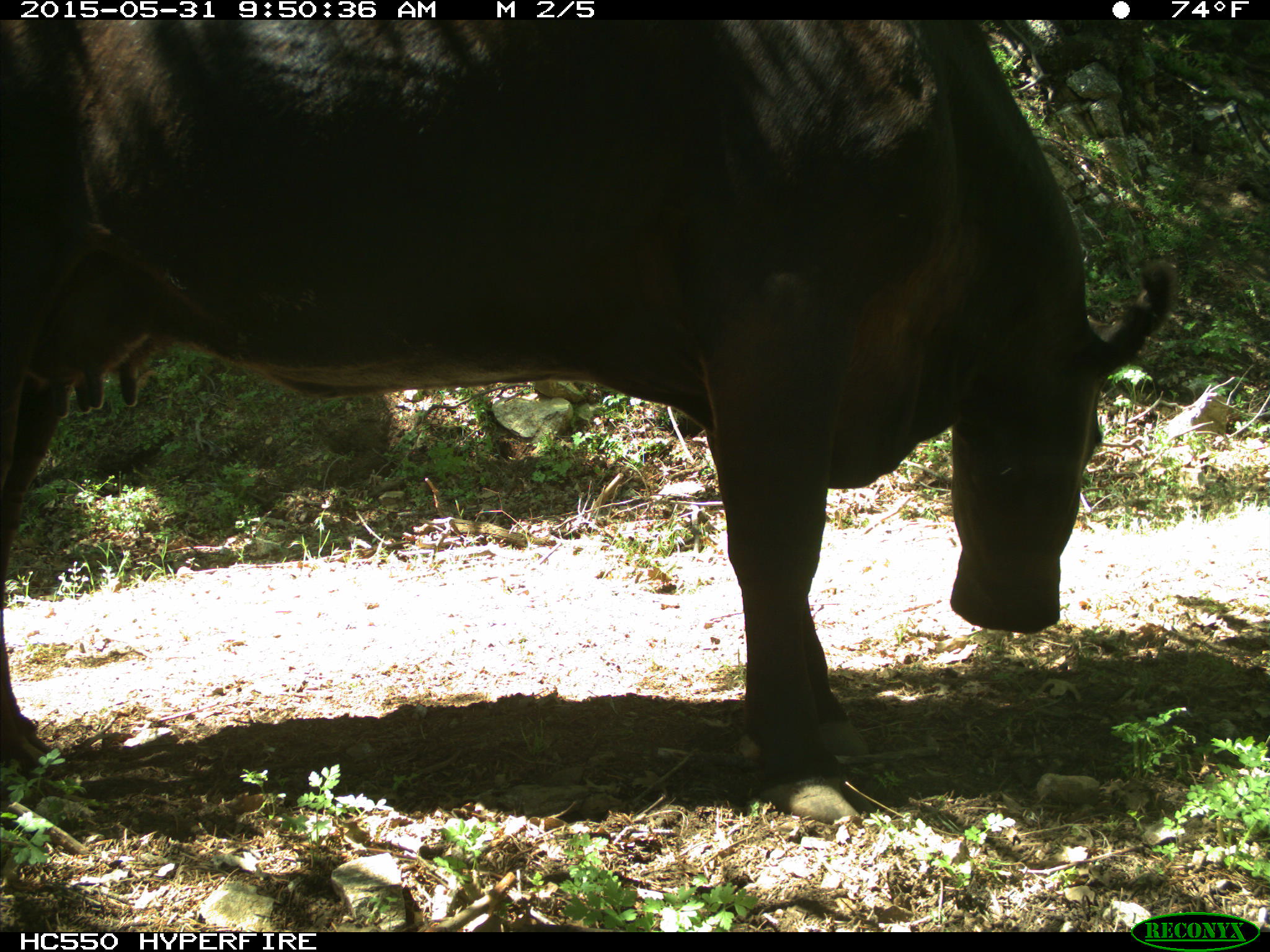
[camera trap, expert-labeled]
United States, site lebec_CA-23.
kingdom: Animalia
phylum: Chordata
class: Mammalia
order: Artiodactyla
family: Bovidae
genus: Bos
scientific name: Bos taurus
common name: domestic cow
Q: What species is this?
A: Bos taurus (domestic cow).